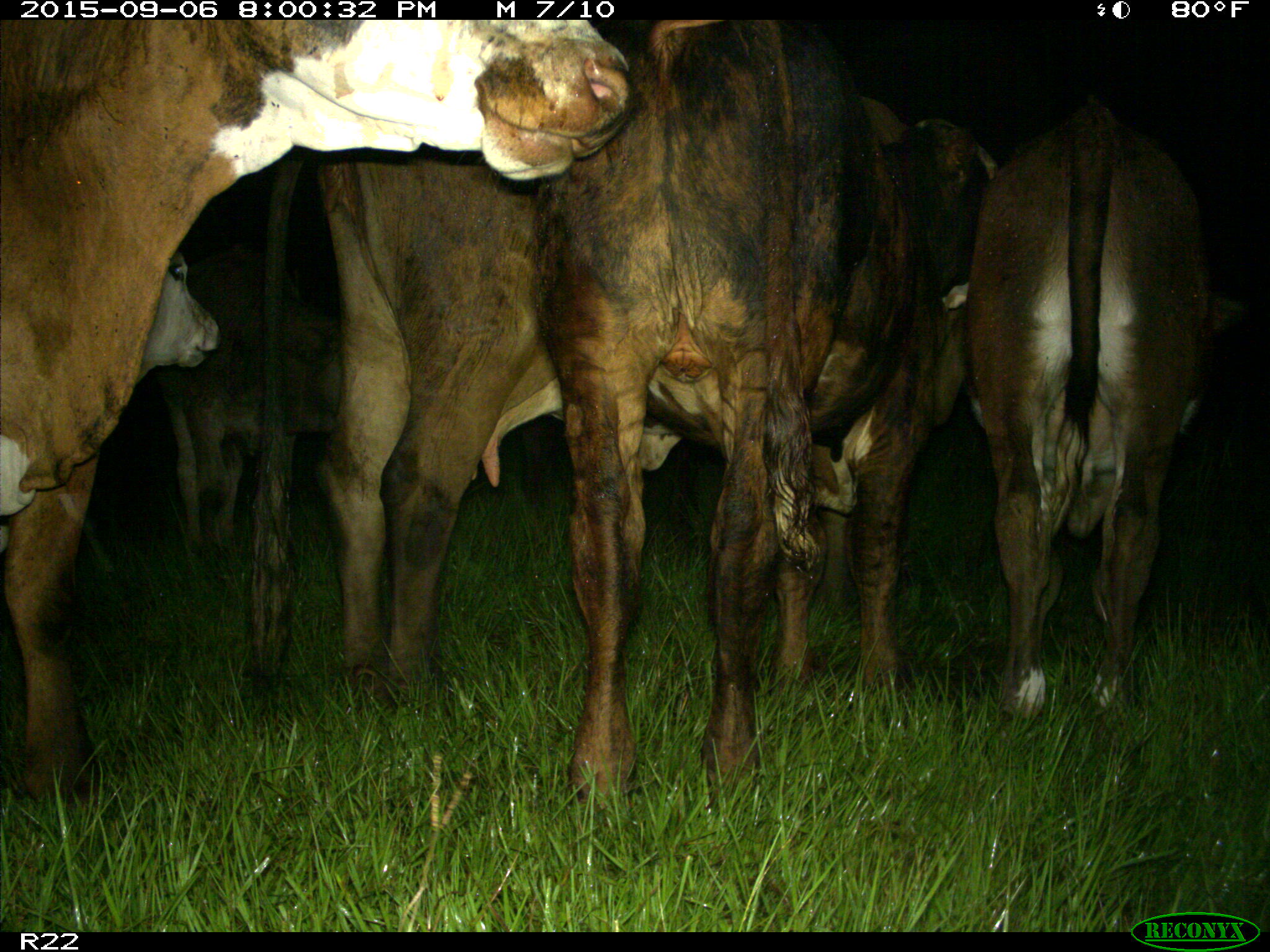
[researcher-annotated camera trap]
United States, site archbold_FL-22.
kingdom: Animalia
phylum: Chordata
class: Mammalia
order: Artiodactyla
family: Bovidae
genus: Bos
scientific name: Bos taurus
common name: domestic cow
Bos taurus (domestic cow).